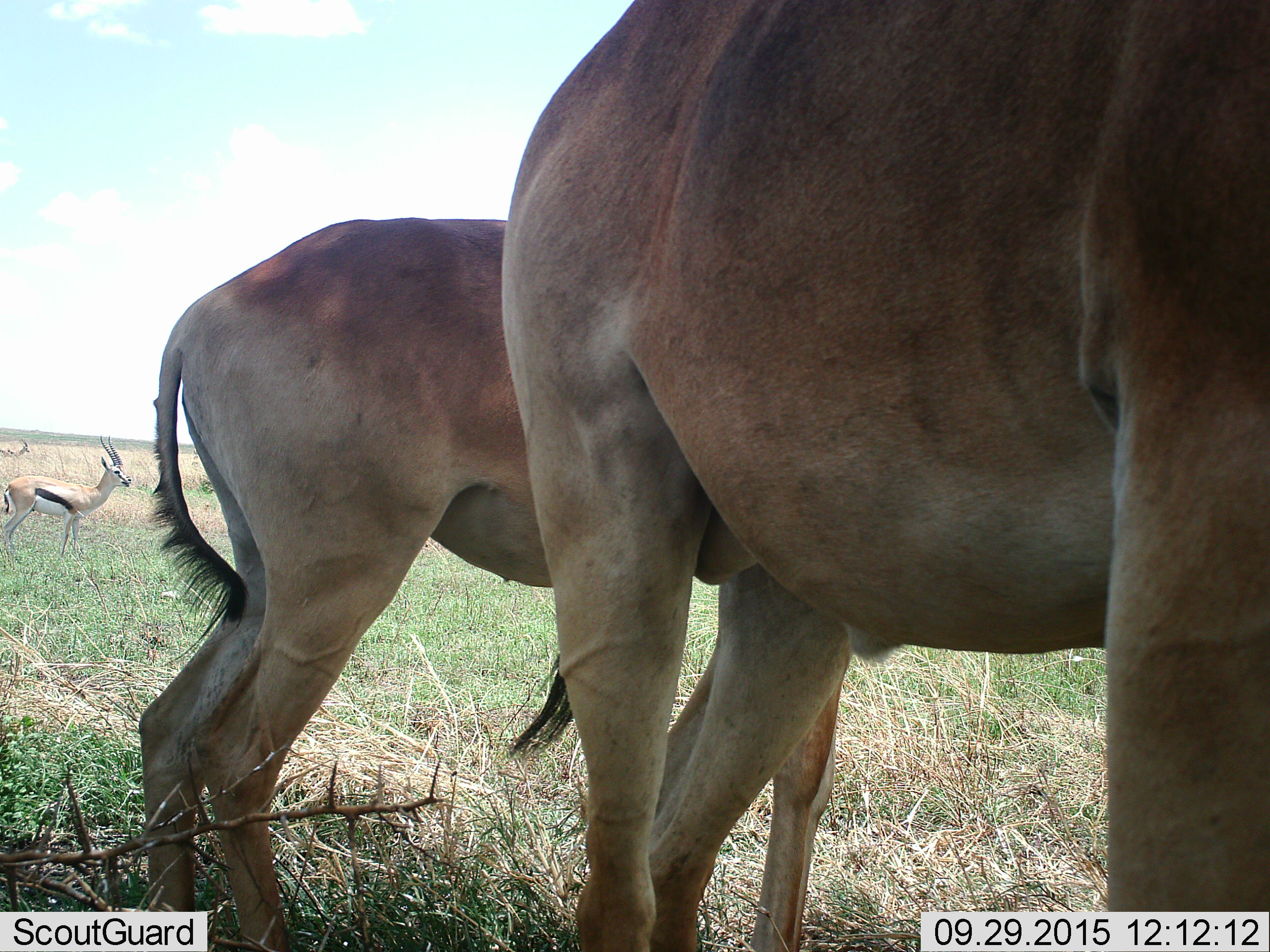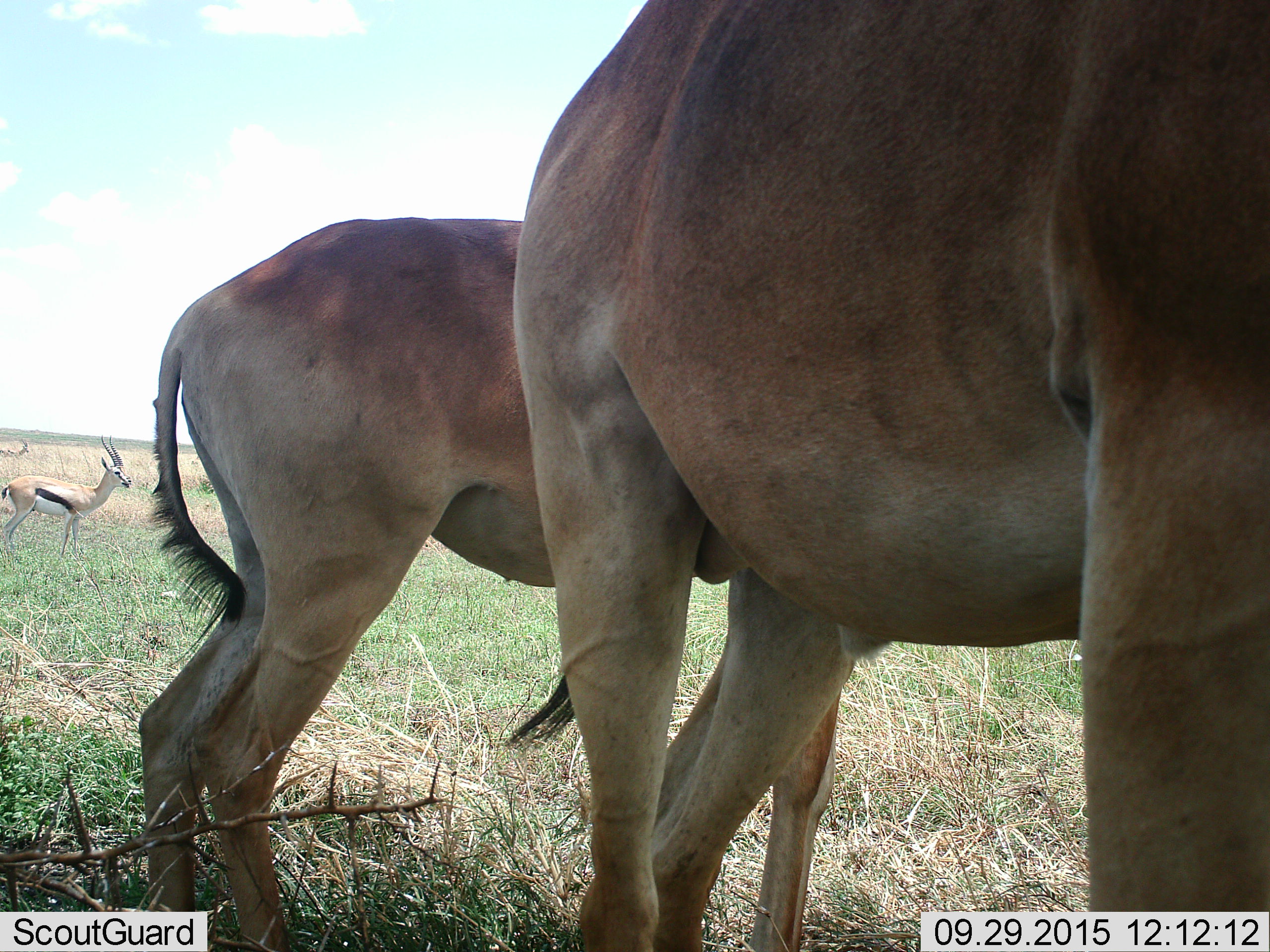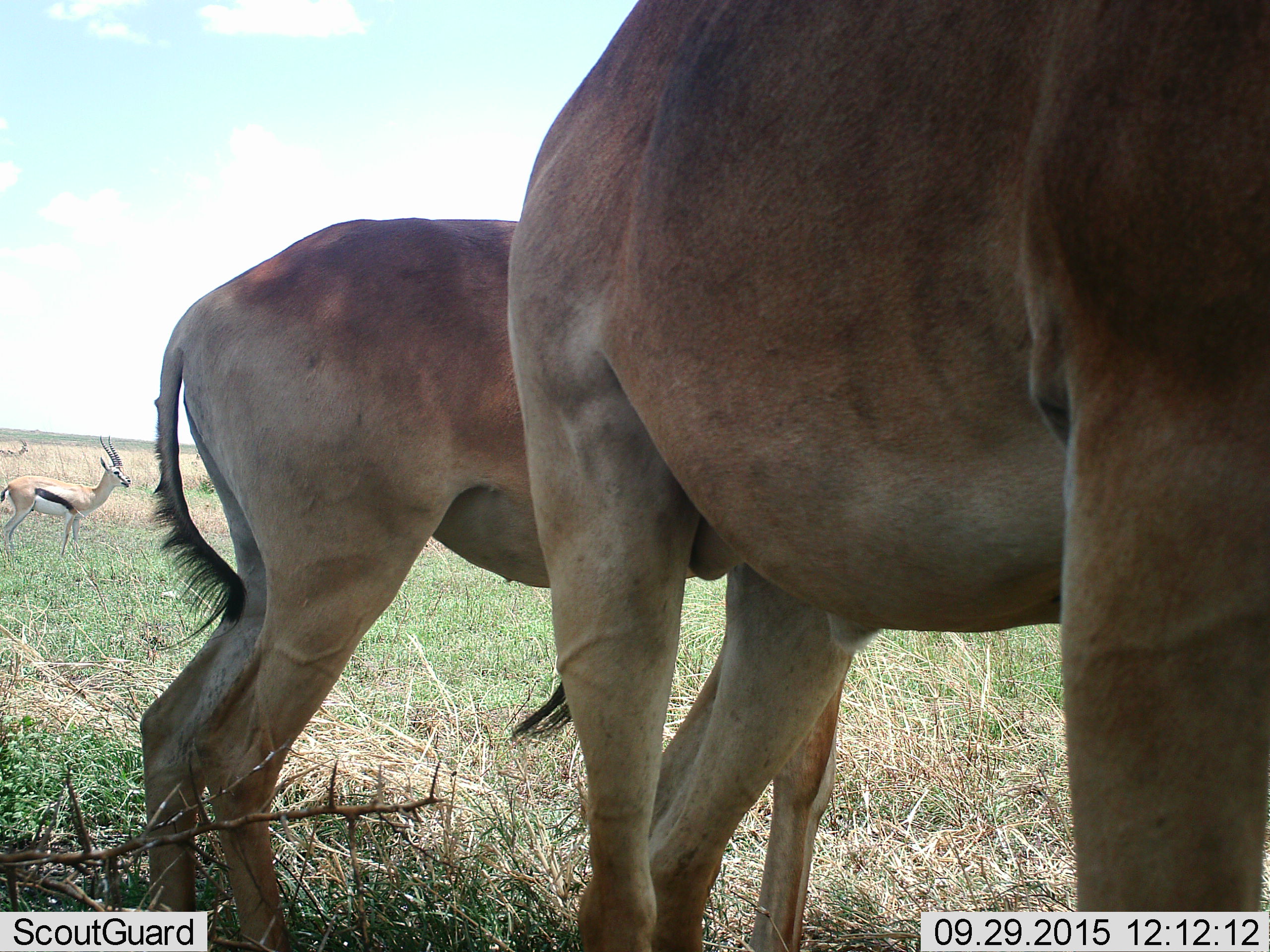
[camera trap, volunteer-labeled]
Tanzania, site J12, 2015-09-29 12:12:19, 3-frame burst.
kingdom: Animalia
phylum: Chordata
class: Mammalia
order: Artiodactyla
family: Bovidae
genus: Eudorcas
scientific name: Eudorcas thomsonii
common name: thomson's gazelle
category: gazellethomsons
Gazellethomsons (thomson's gazelle) (Eudorcas thomsonii), count 2. Behavior (volunteer vote fractions): standing 100%, resting 0%, moving 14%, interacting 0%. Young present (vote fraction): 0%. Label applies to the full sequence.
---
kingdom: Animalia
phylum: Chordata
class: Mammalia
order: Artiodactyla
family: Bovidae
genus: Alcelaphus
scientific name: Alcelaphus buselaphus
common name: hartebeest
Hartebeest (Alcelaphus buselaphus), count 2. Behavior (volunteer vote fractions): standing 100%, resting 0%, moving 0%, interacting 0%. Young present (vote fraction): 40%. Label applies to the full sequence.